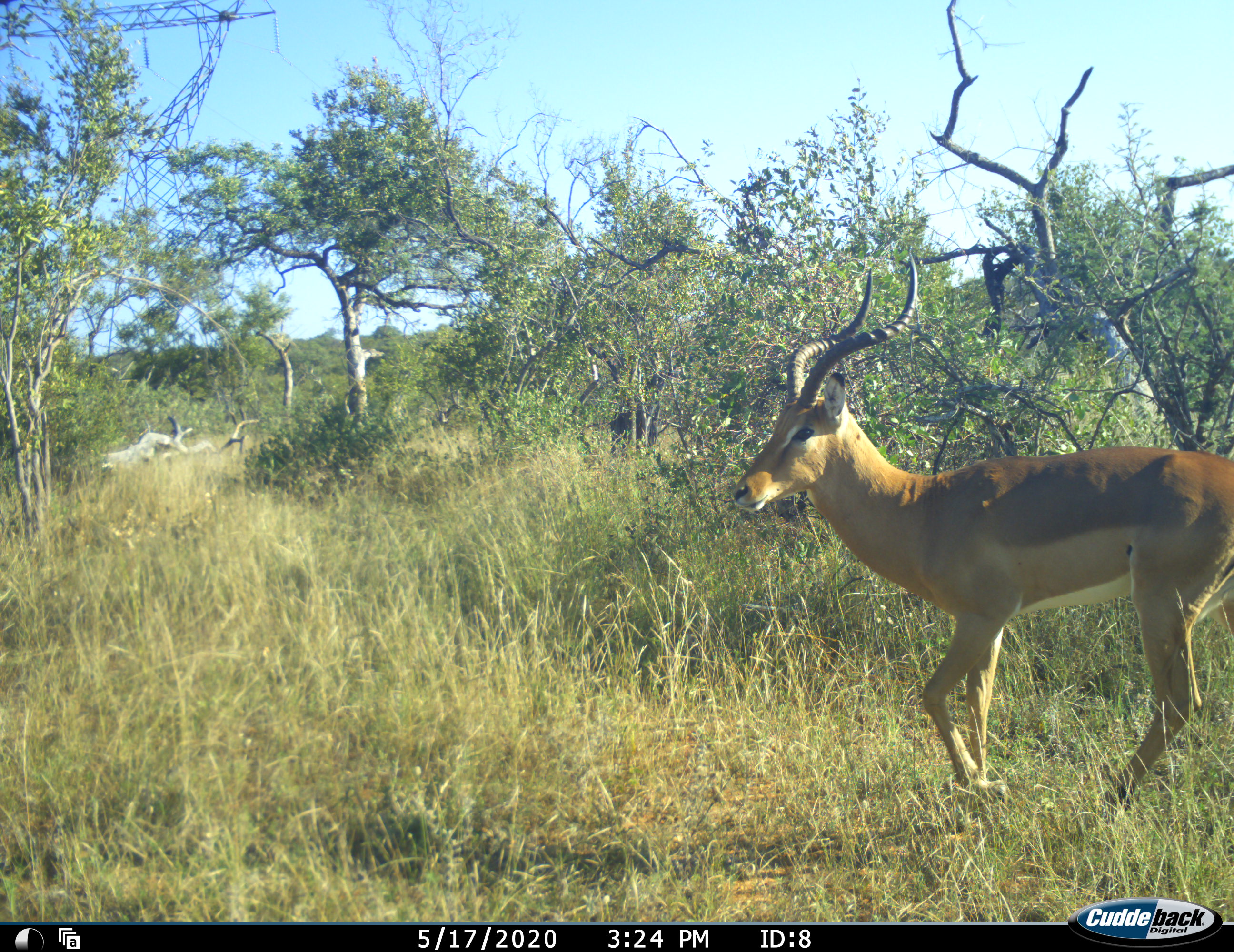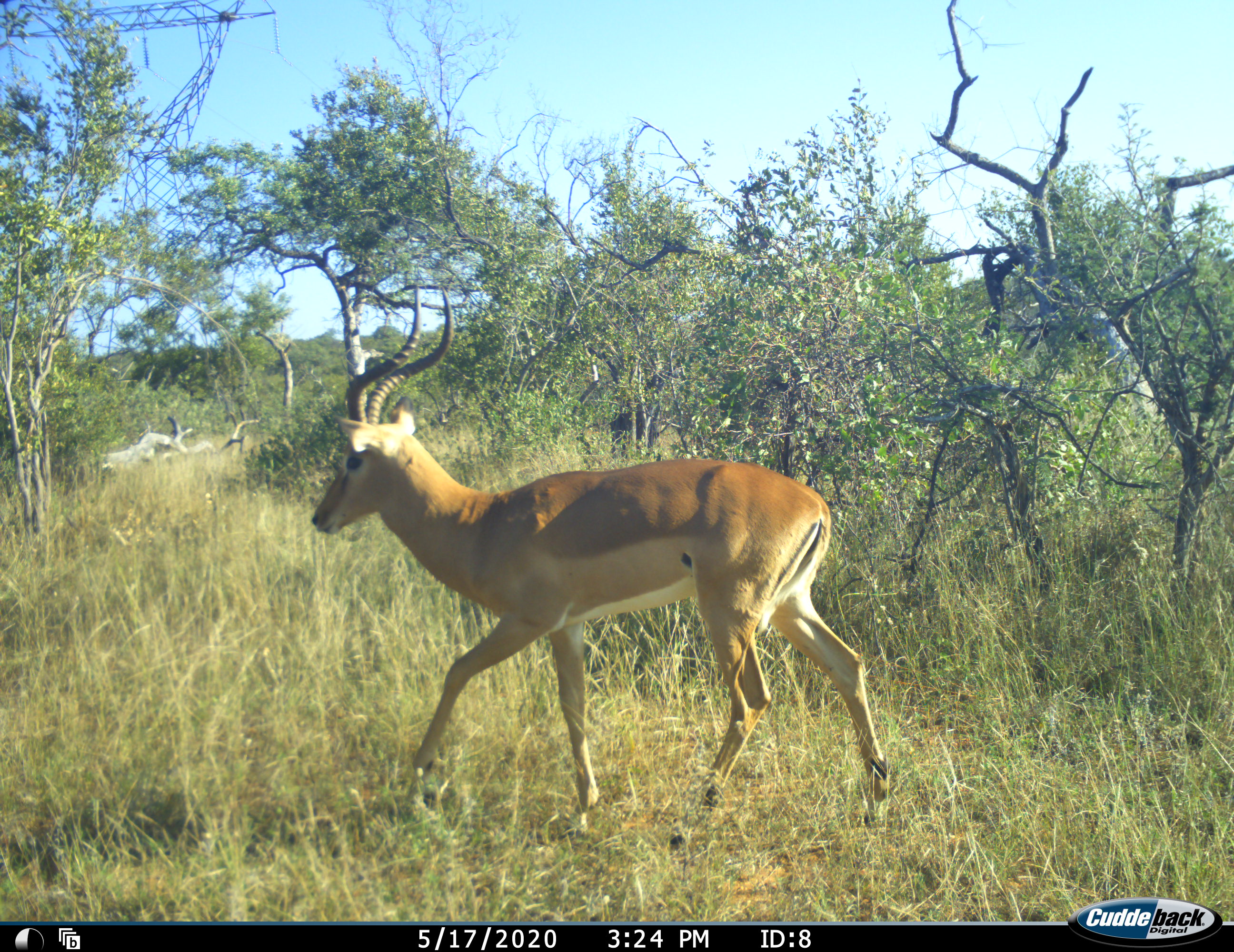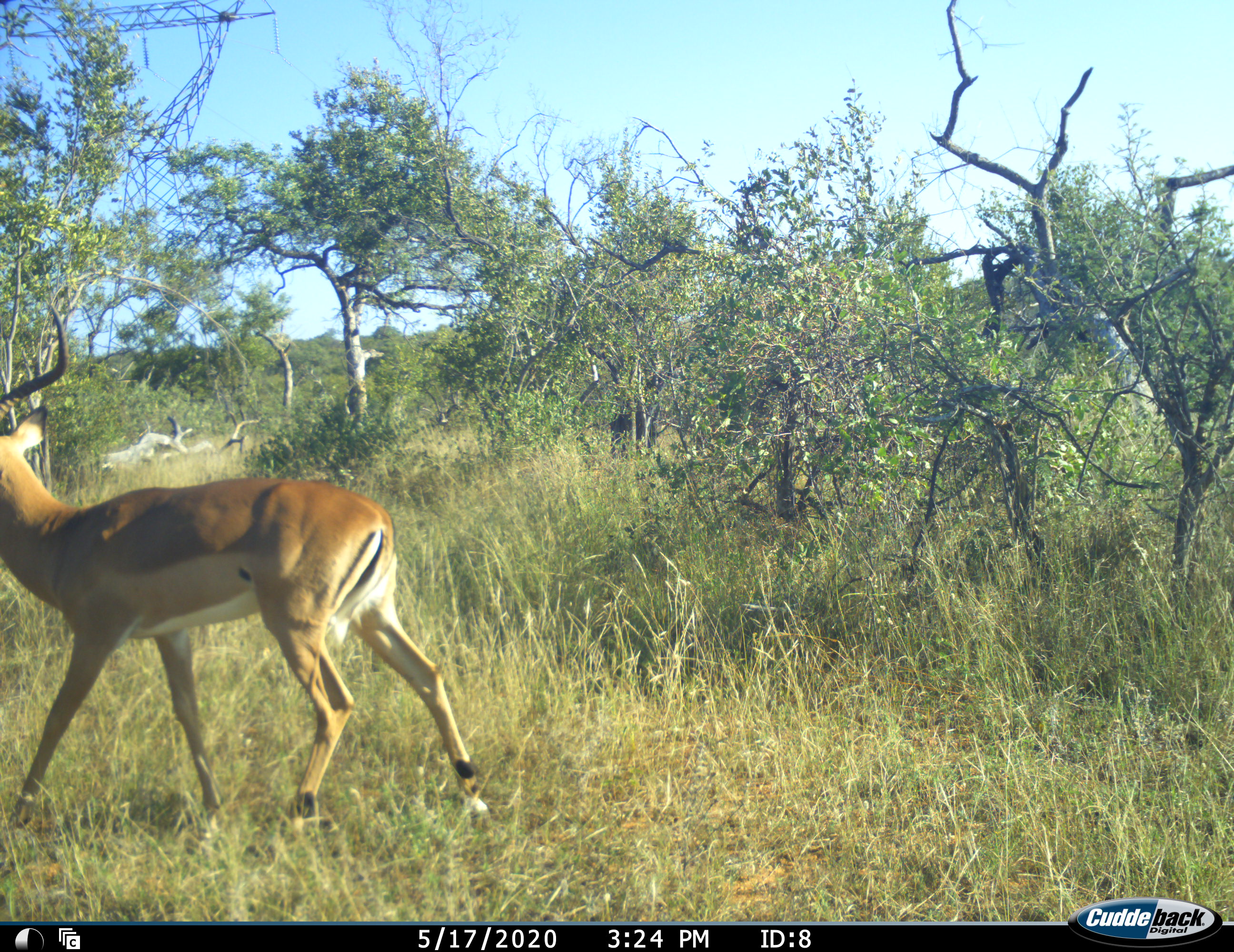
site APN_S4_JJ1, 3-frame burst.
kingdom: Animalia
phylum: Chordata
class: Mammalia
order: Artiodactyla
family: Bovidae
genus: Aepyceros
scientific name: Aepyceros melampus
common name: impala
Impala (Aepyceros melampus), count 1. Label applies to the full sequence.